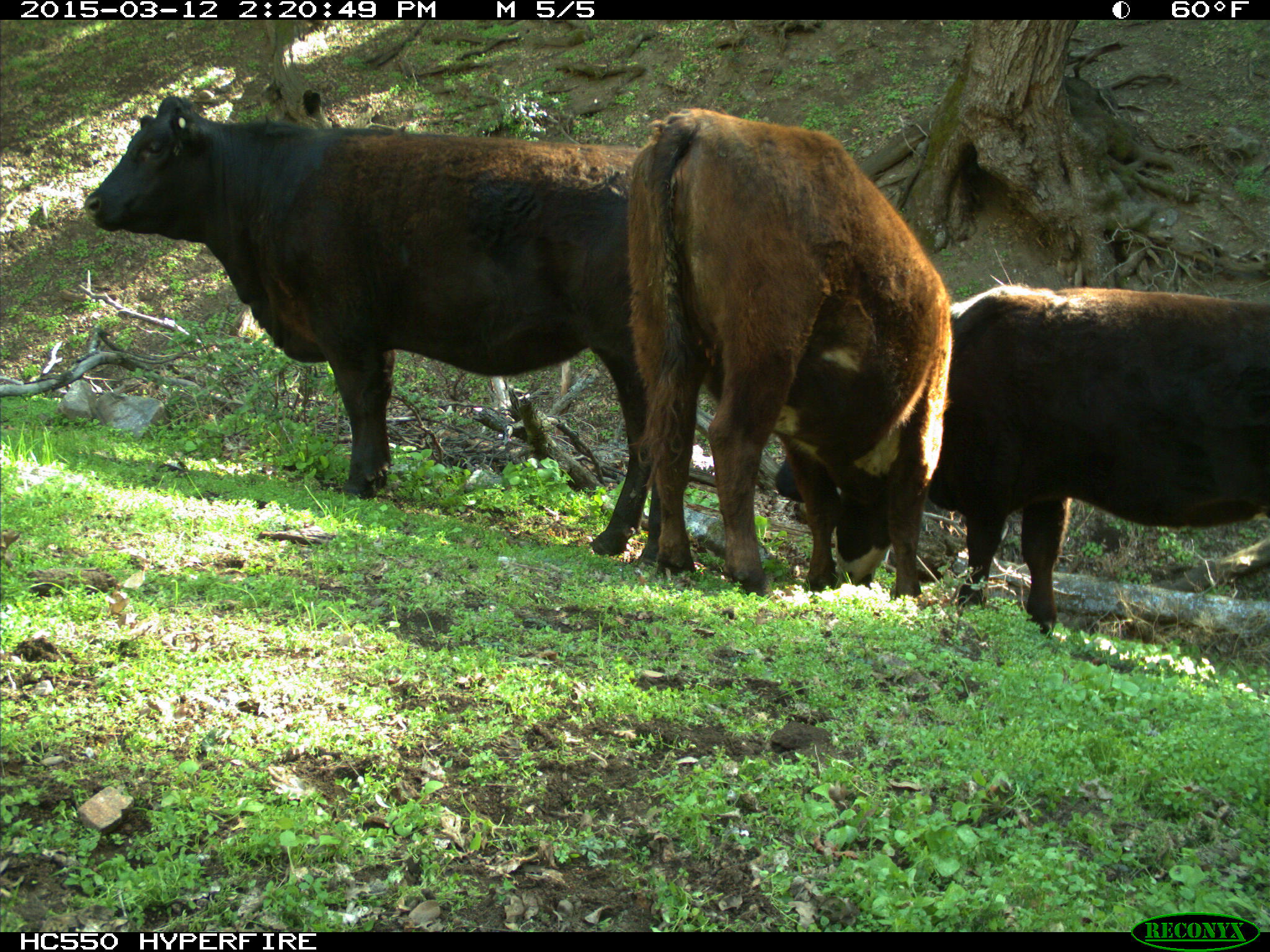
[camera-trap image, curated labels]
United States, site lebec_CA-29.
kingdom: Animalia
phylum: Chordata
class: Mammalia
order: Artiodactyla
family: Bovidae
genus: Bos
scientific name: Bos taurus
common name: domestic cow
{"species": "Bos taurus (domestic cow)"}